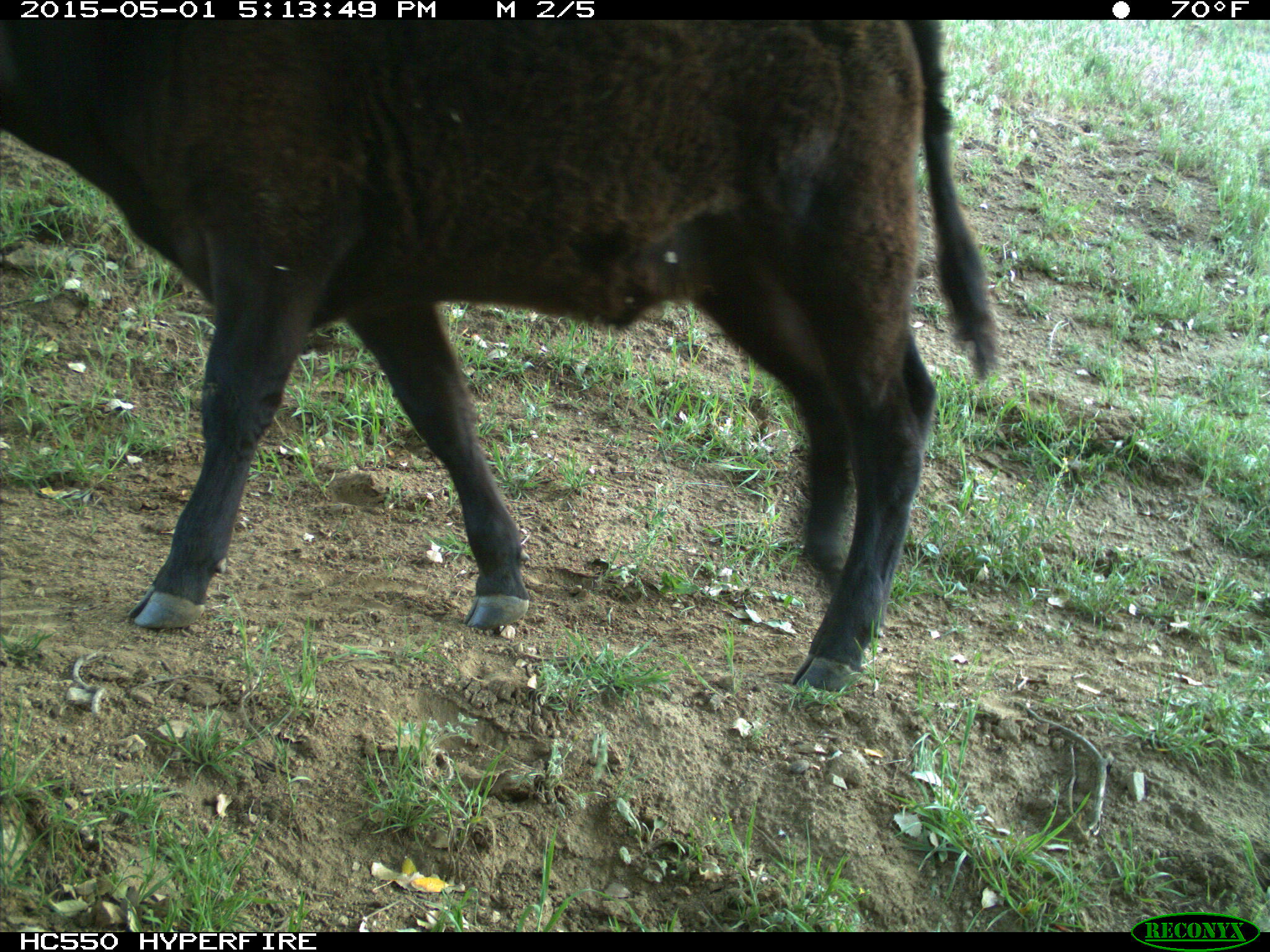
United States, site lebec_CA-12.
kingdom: Animalia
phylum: Chordata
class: Mammalia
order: Artiodactyla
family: Bovidae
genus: Bos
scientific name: Bos taurus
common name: domestic cow